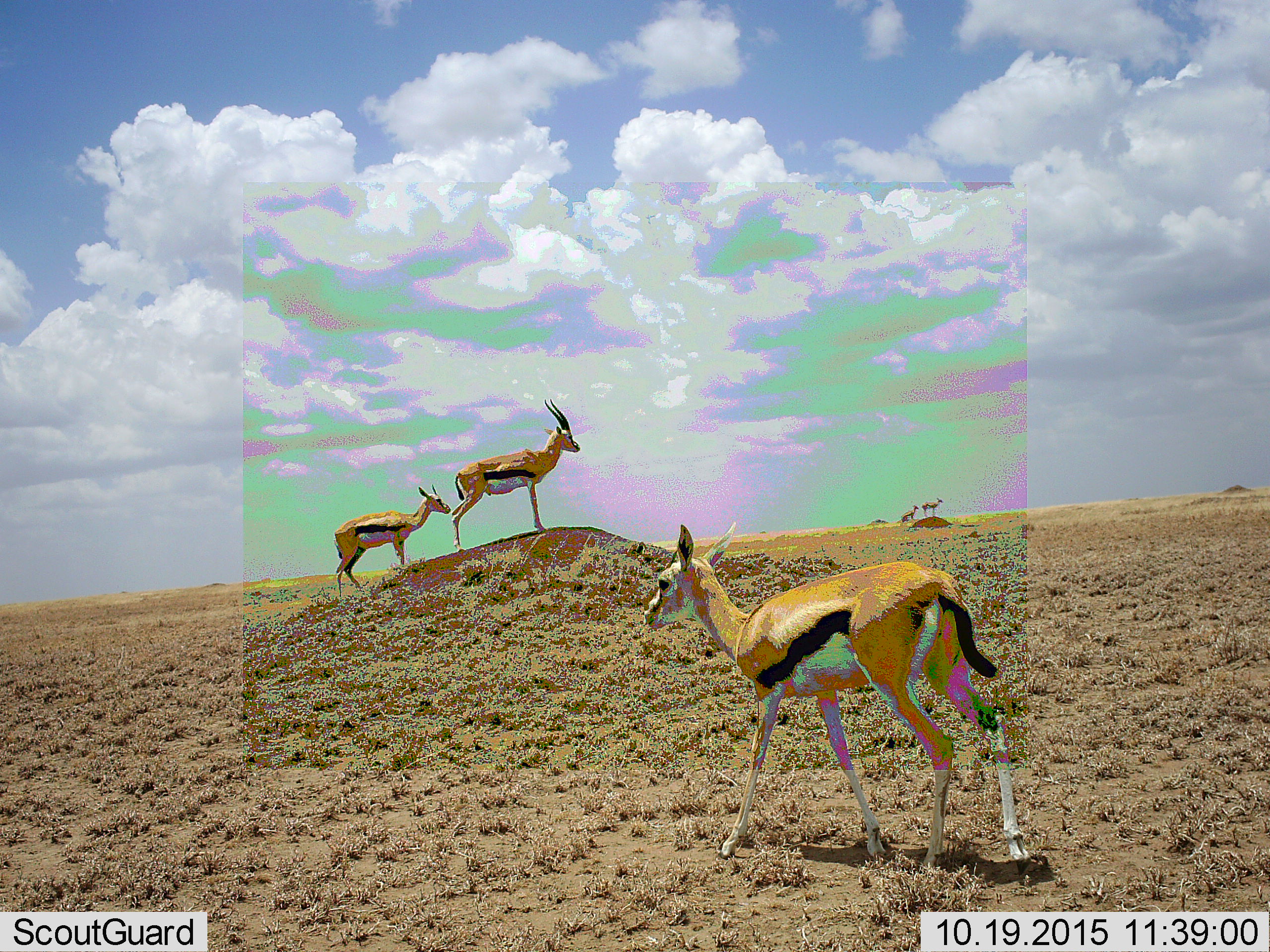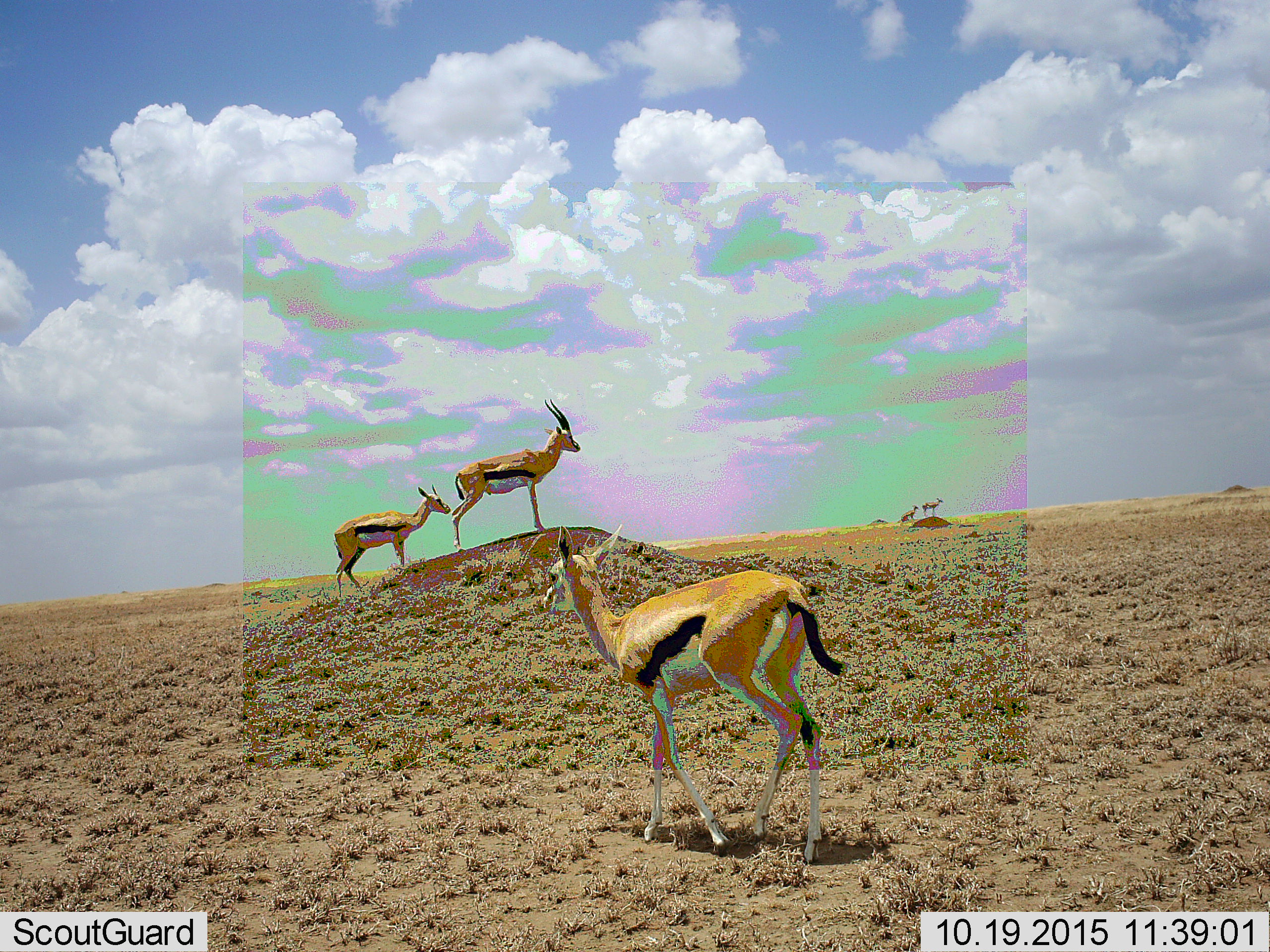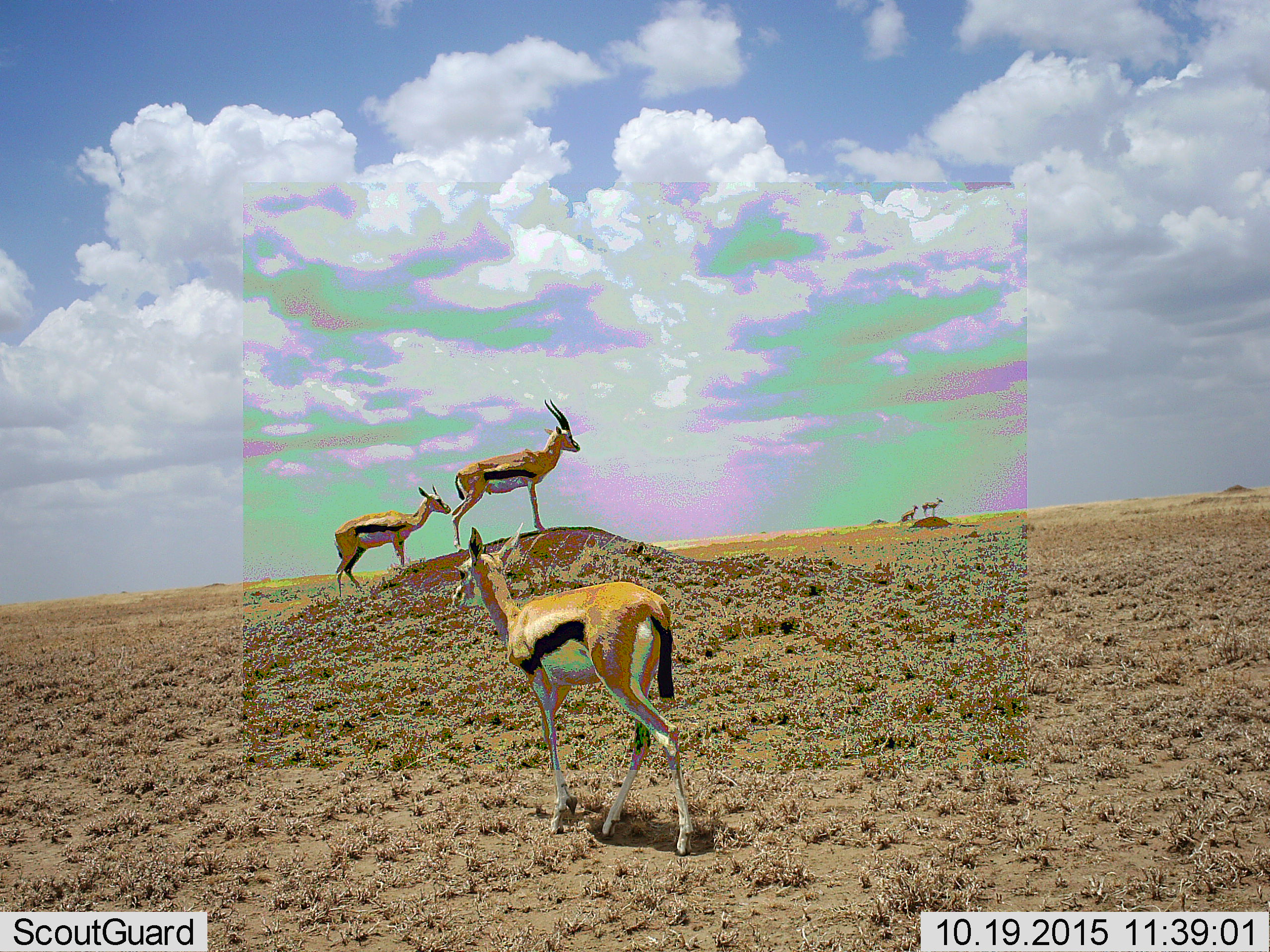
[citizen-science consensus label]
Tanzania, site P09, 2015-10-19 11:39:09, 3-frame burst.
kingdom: Animalia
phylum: Chordata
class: Mammalia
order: Artiodactyla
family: Bovidae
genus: Eudorcas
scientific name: Eudorcas thomsonii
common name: thomson's gazelle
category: gazellethomsons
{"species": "gazellethomsons (thomson's gazelle) (Eudorcas thomsonii)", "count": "5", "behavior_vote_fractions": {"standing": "88%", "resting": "0%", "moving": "88%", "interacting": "0%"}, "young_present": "0%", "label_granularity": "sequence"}